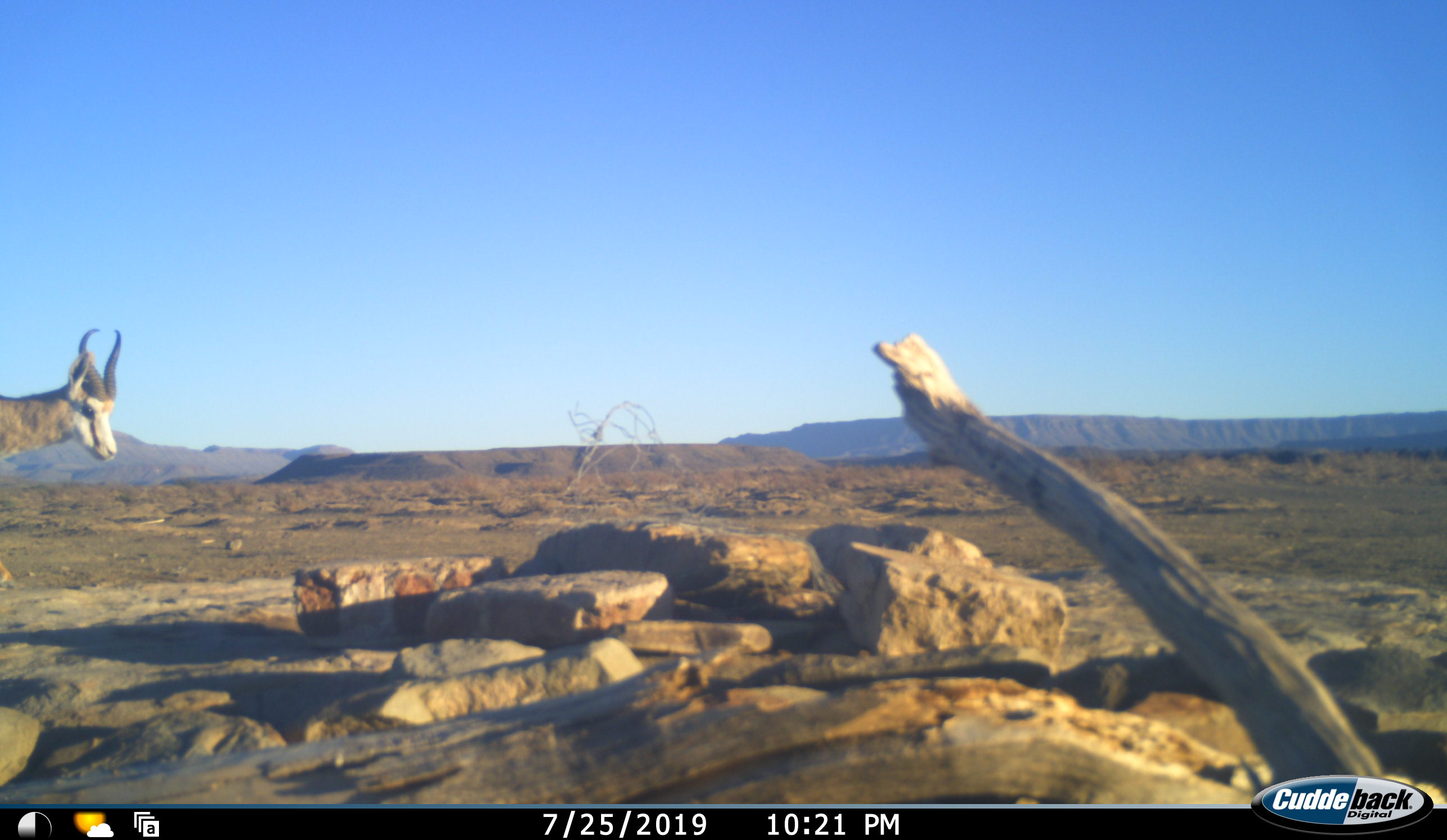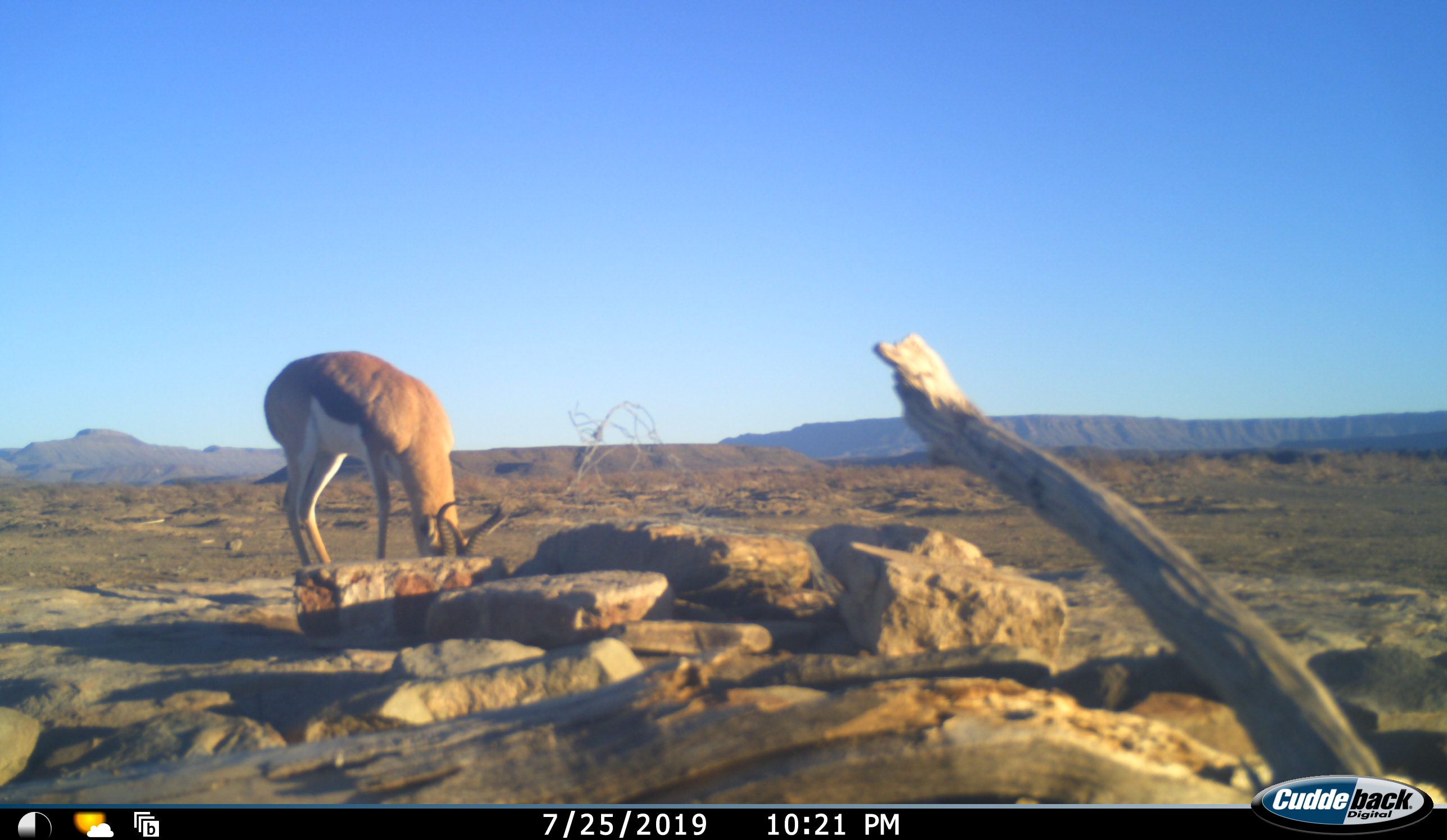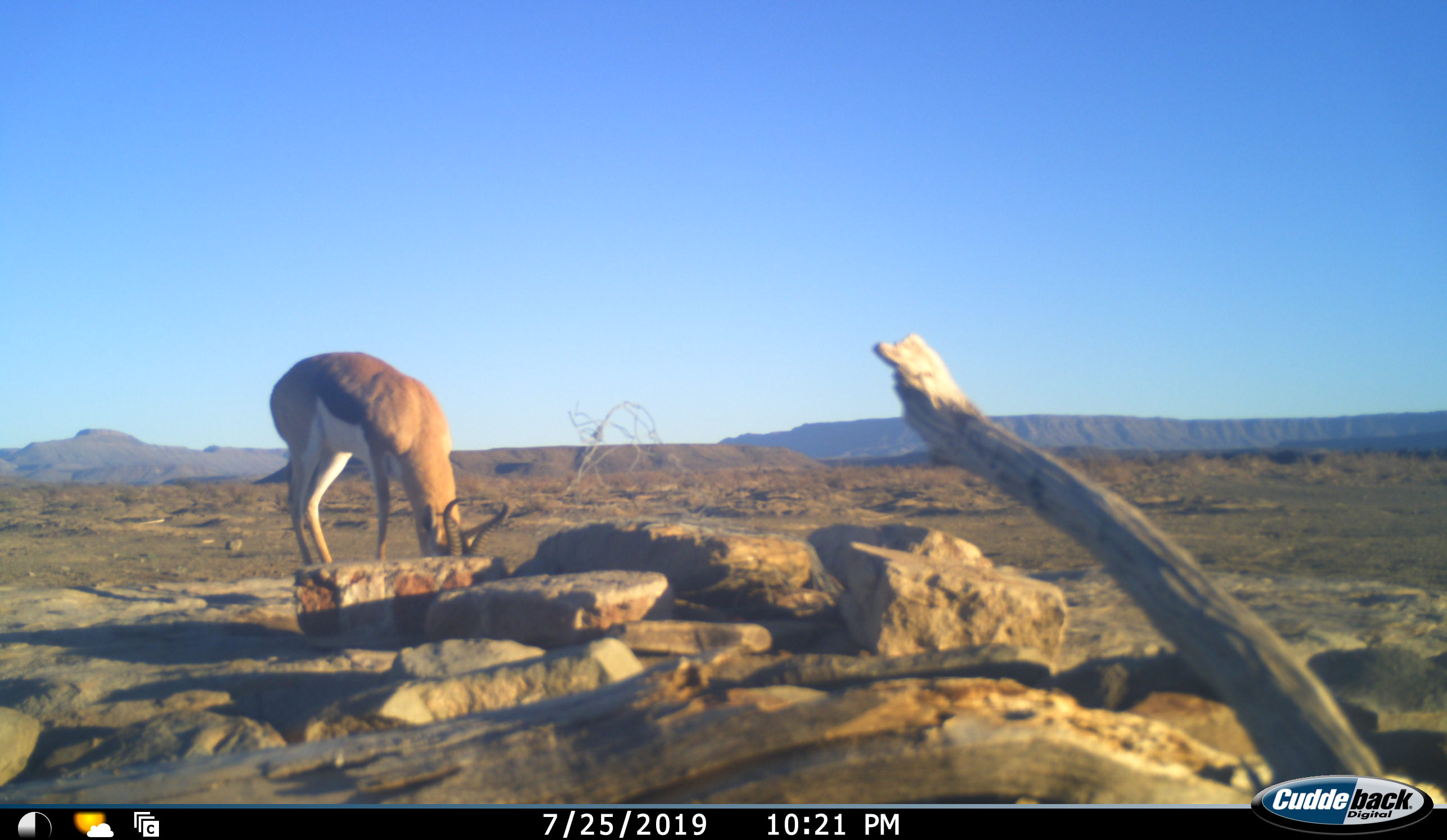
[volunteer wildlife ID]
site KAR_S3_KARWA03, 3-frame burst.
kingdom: Animalia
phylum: Chordata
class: Mammalia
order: Artiodactyla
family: Bovidae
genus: Antidorcas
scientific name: Antidorcas marsupialis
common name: springbok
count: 1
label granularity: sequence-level